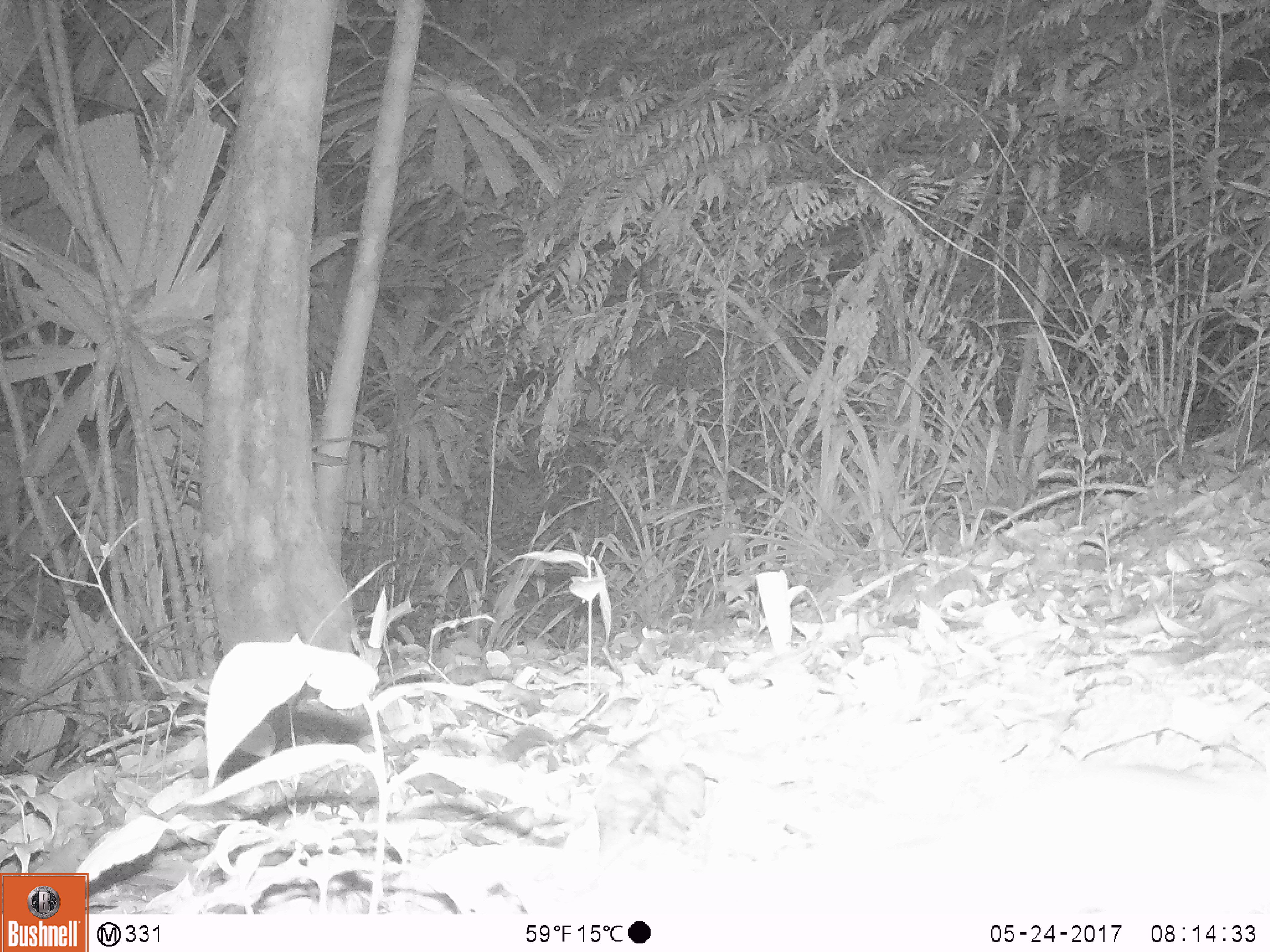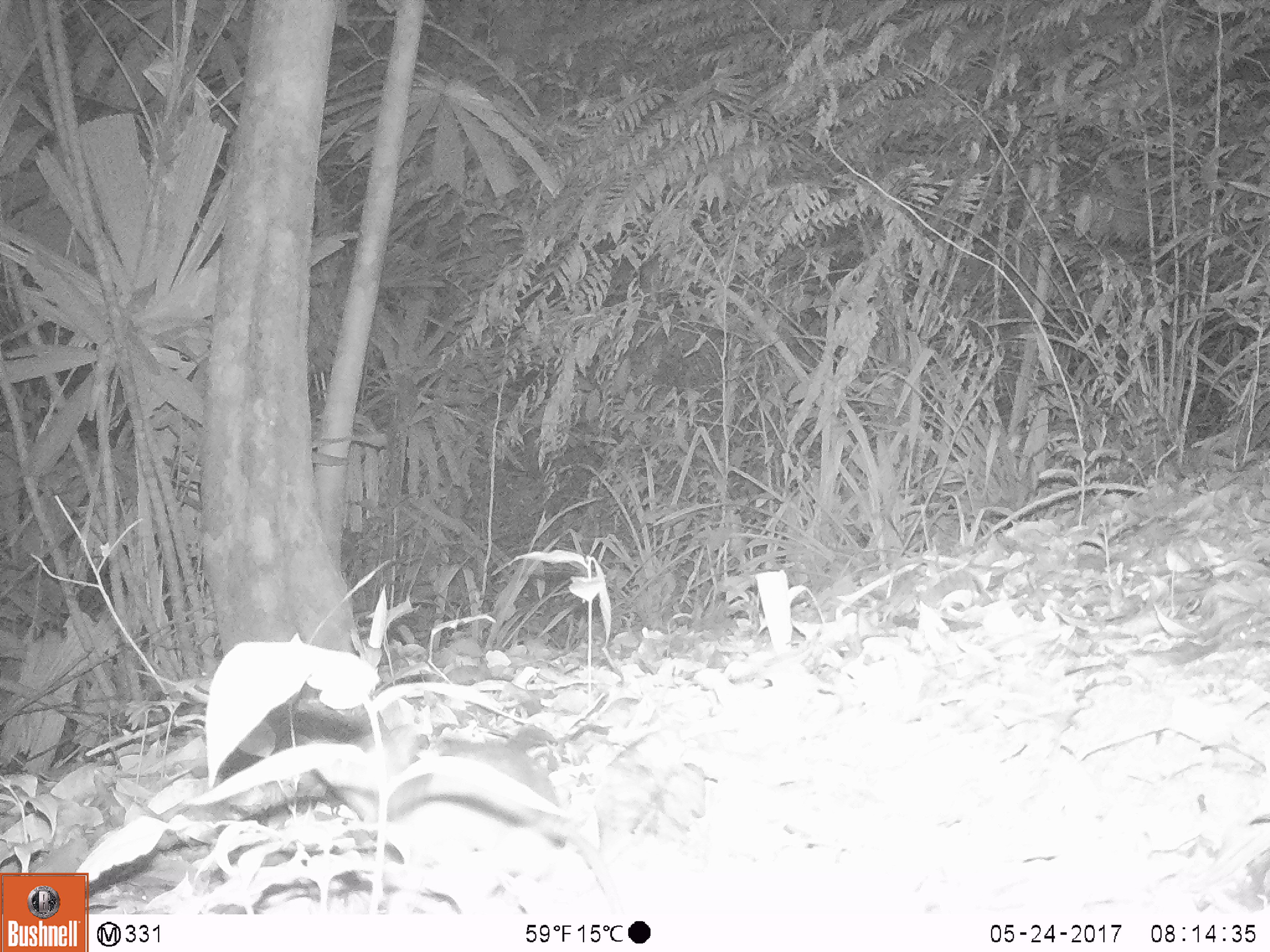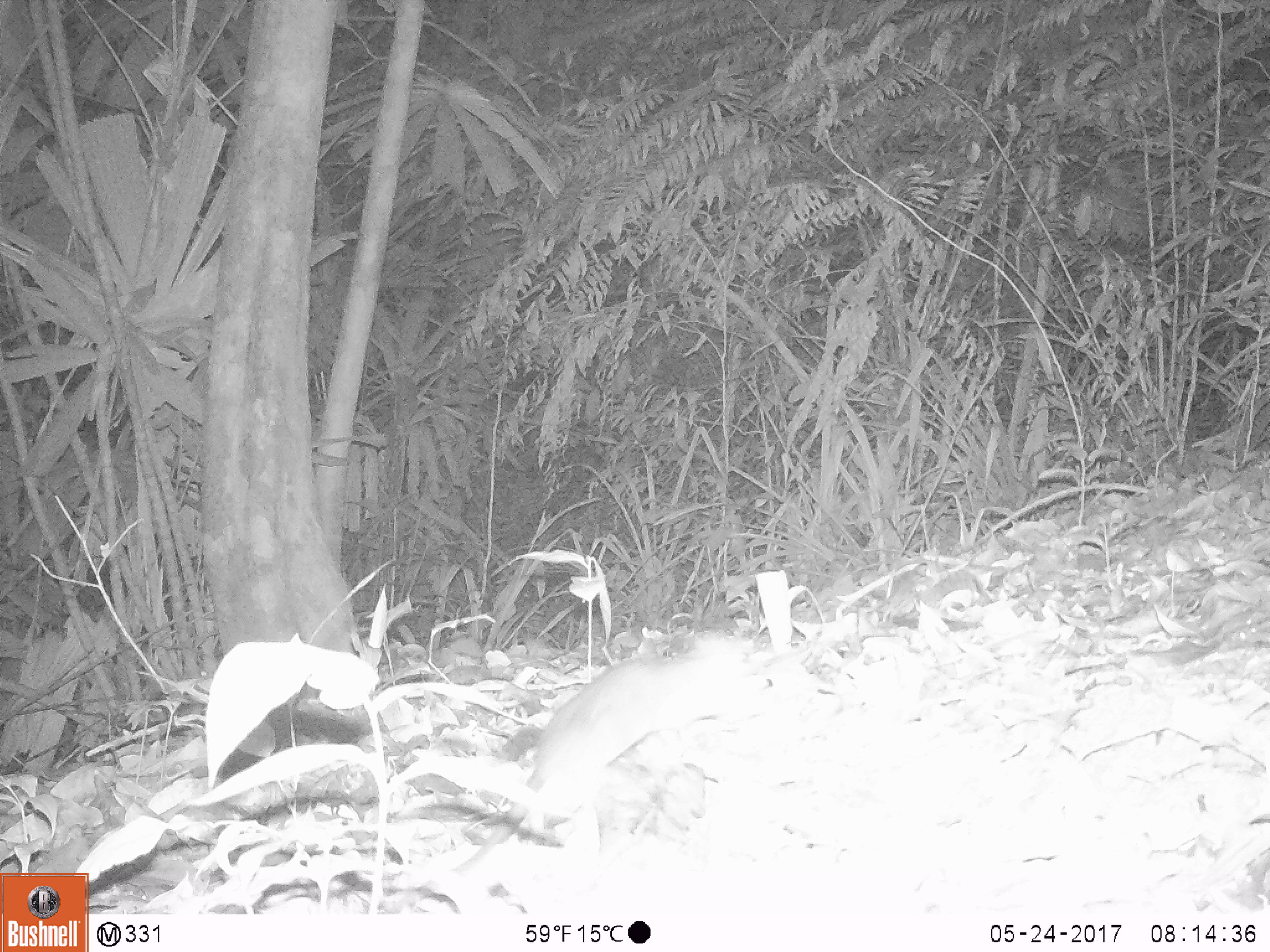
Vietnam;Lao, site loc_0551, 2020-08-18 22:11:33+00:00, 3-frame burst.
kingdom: Animalia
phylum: Chordata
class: Mammalia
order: Rodentia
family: Muridae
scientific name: Muridae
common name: old-world mice and rats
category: unidentified murid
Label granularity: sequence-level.